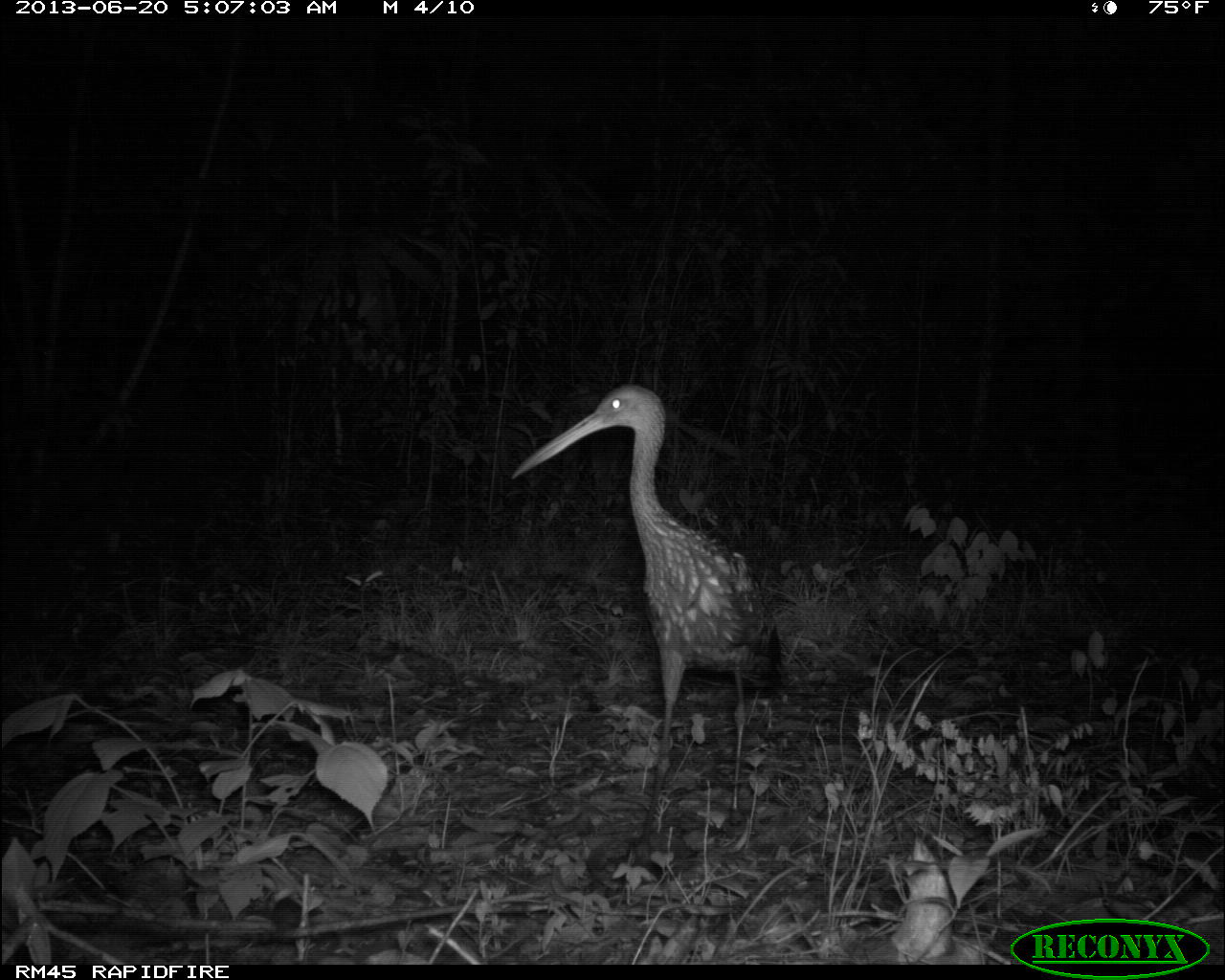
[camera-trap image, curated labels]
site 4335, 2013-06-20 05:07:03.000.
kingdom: Animalia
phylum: Chordata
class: Aves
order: Gruiformes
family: Aramidae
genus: Aramus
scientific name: Aramus guarauna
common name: limpkin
Aramus guarauna (limpkin), count 1.